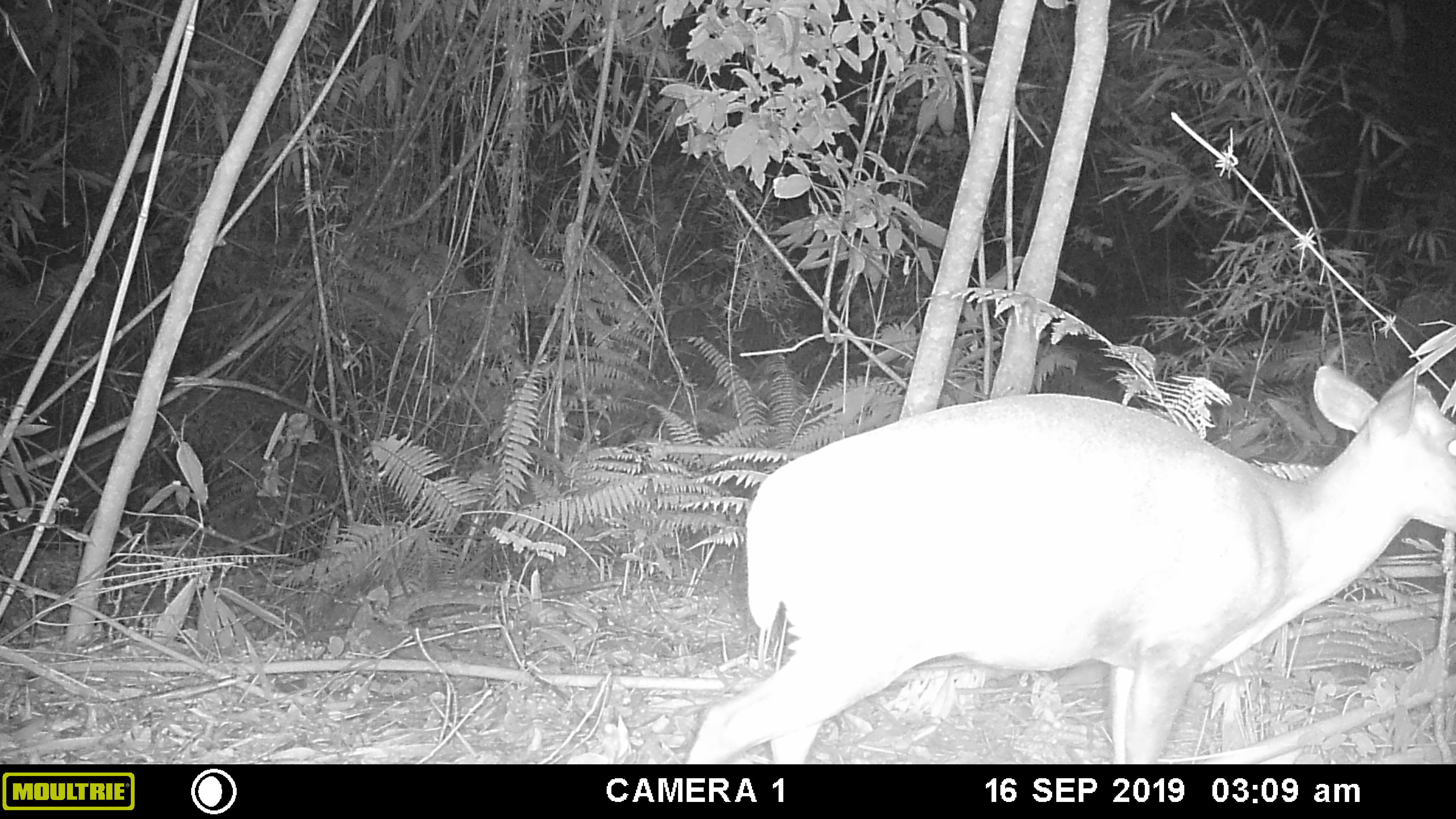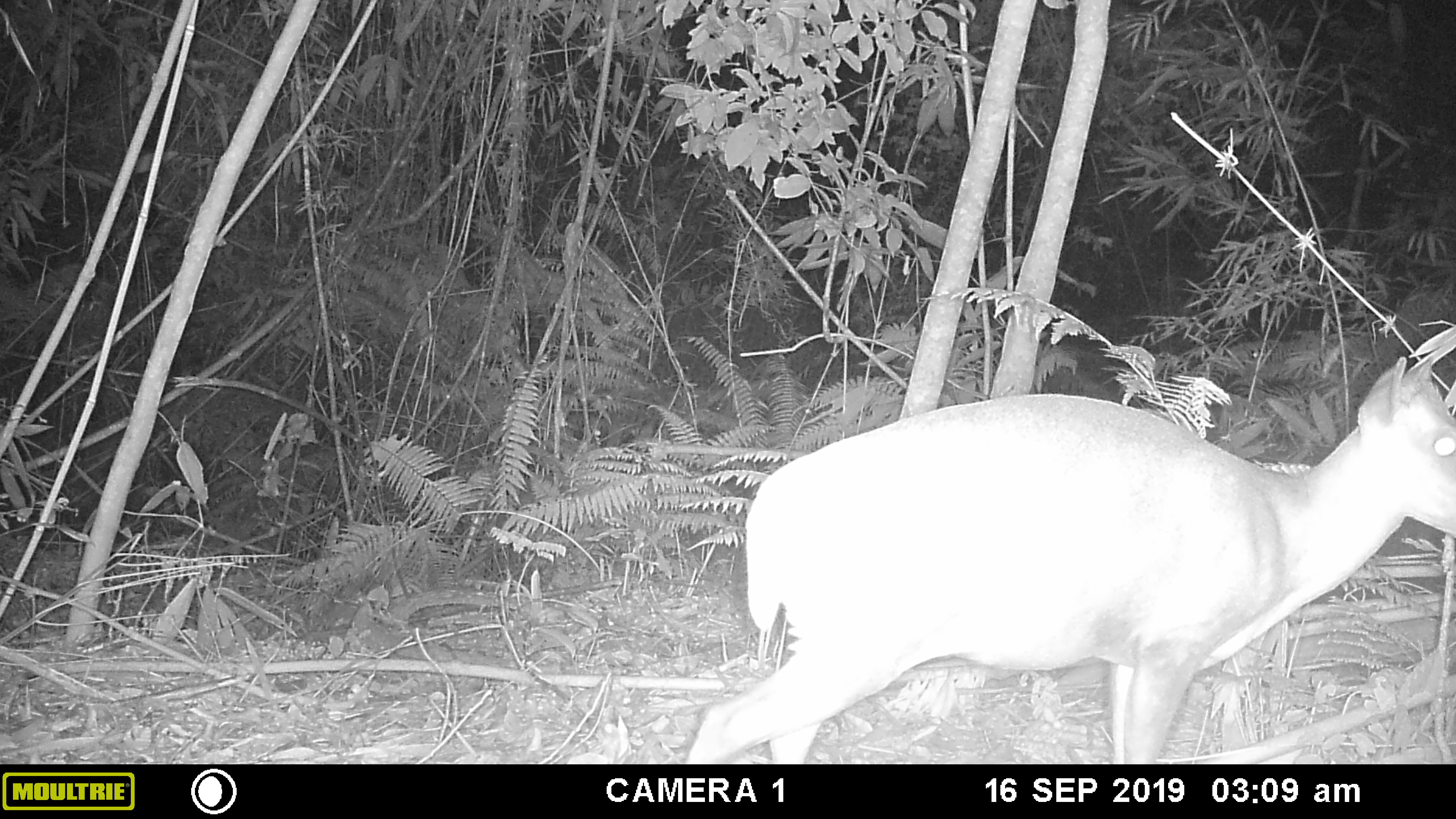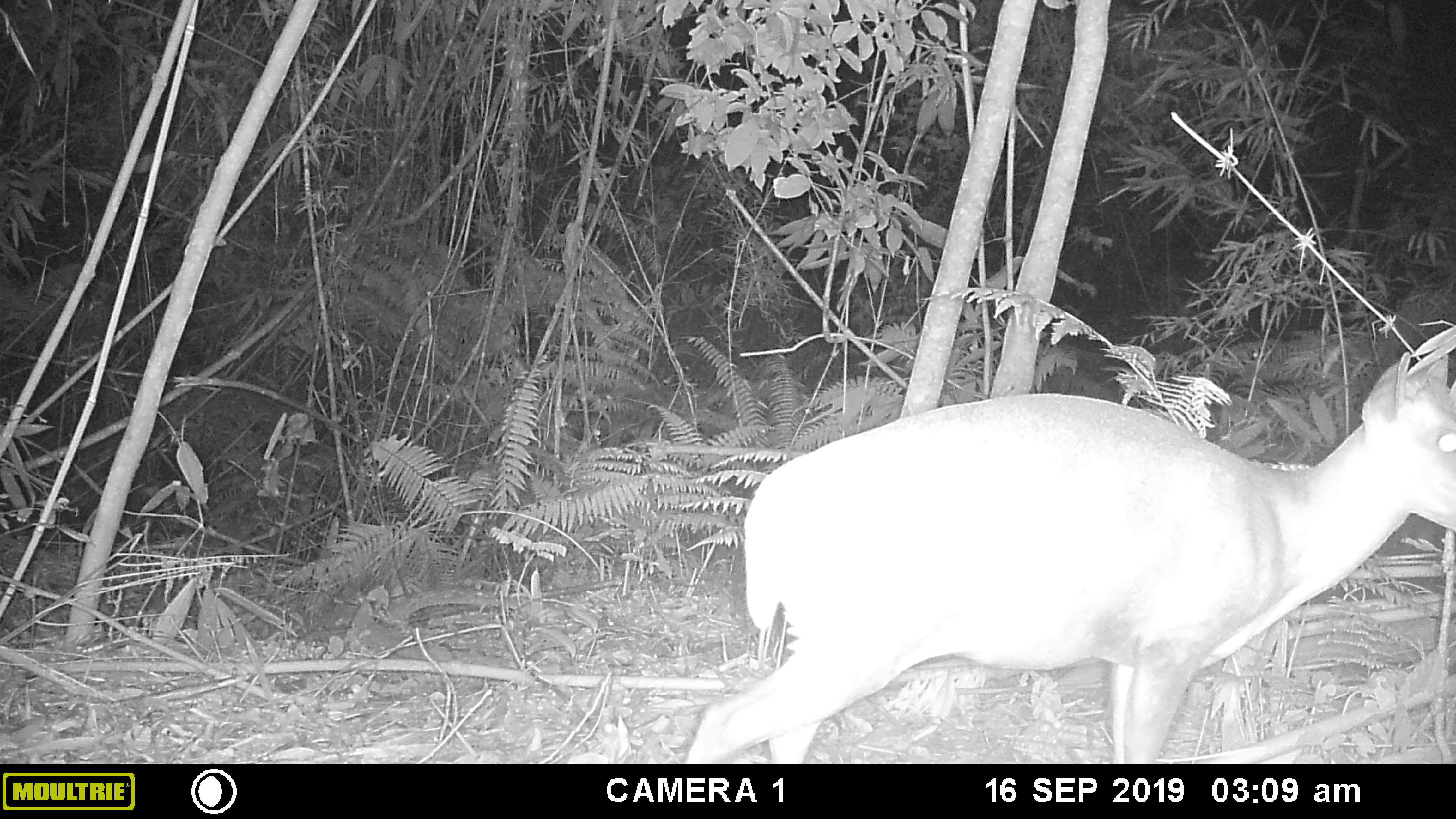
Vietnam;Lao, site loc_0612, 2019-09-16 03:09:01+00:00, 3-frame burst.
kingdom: Animalia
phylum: Chordata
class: Mammalia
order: Artiodactyla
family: Cervidae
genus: Muntiacus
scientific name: Muntiacus rooseveltorum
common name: roosevelt's muntjac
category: roosevelts muntjac group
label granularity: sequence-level